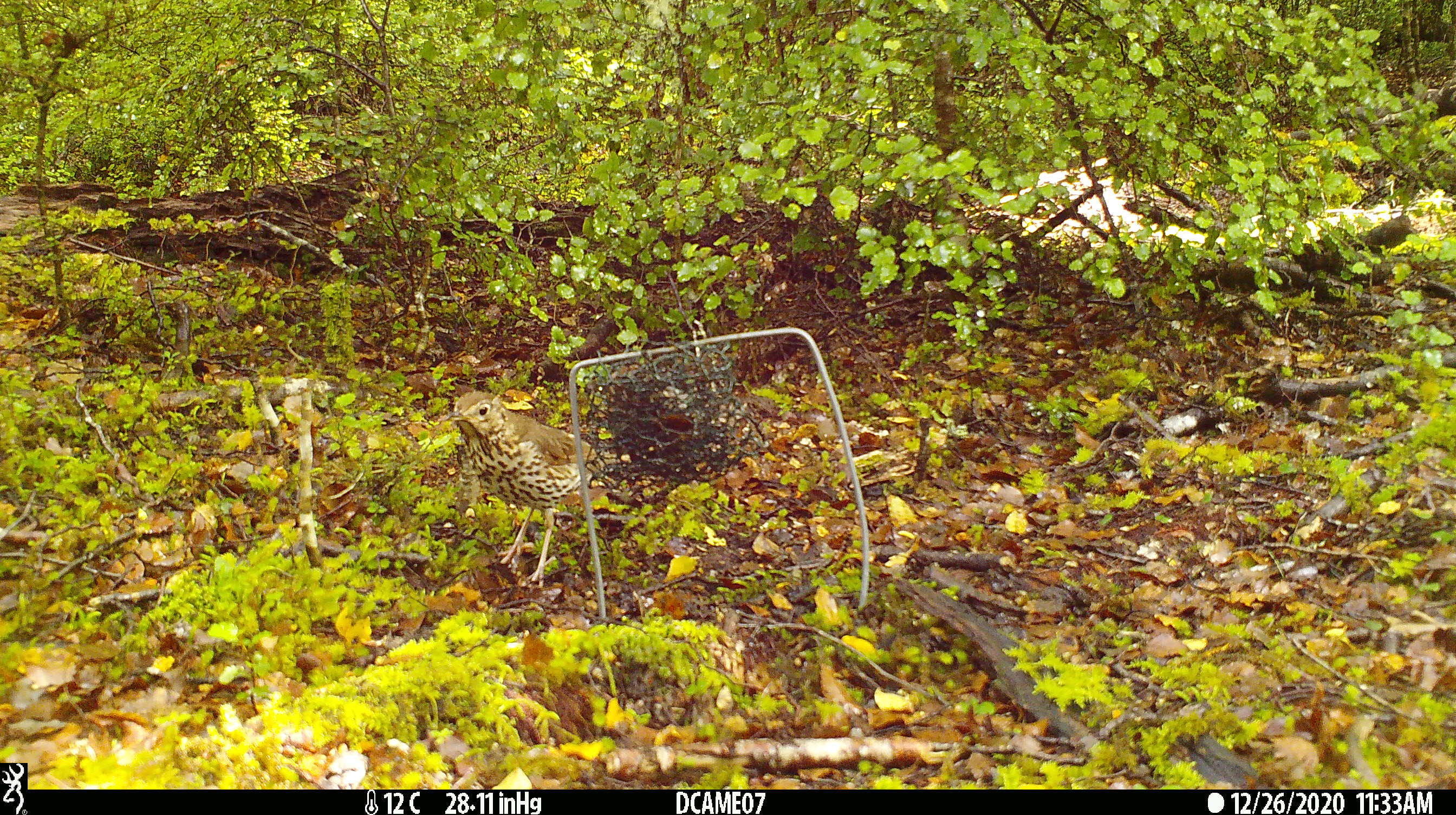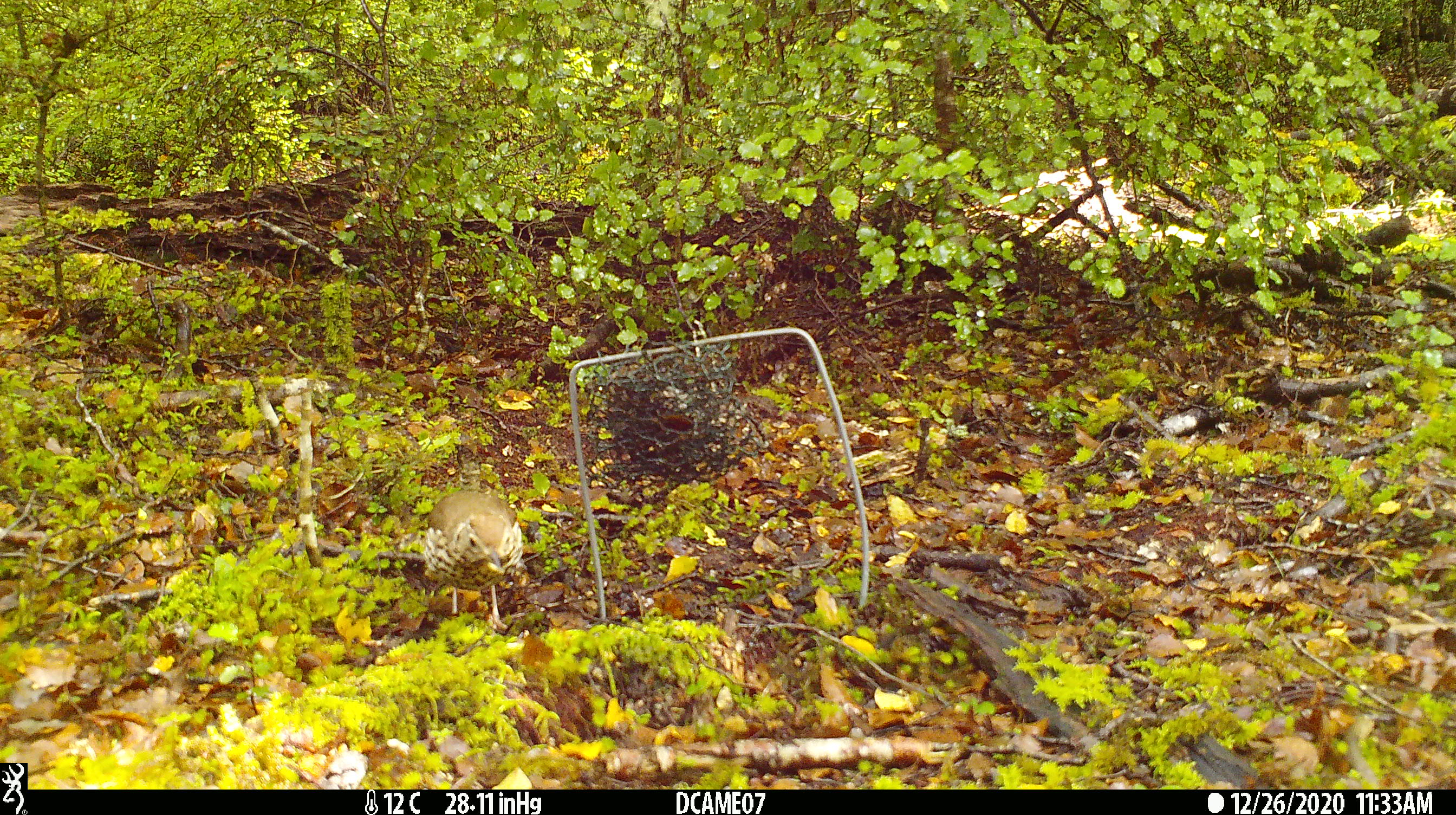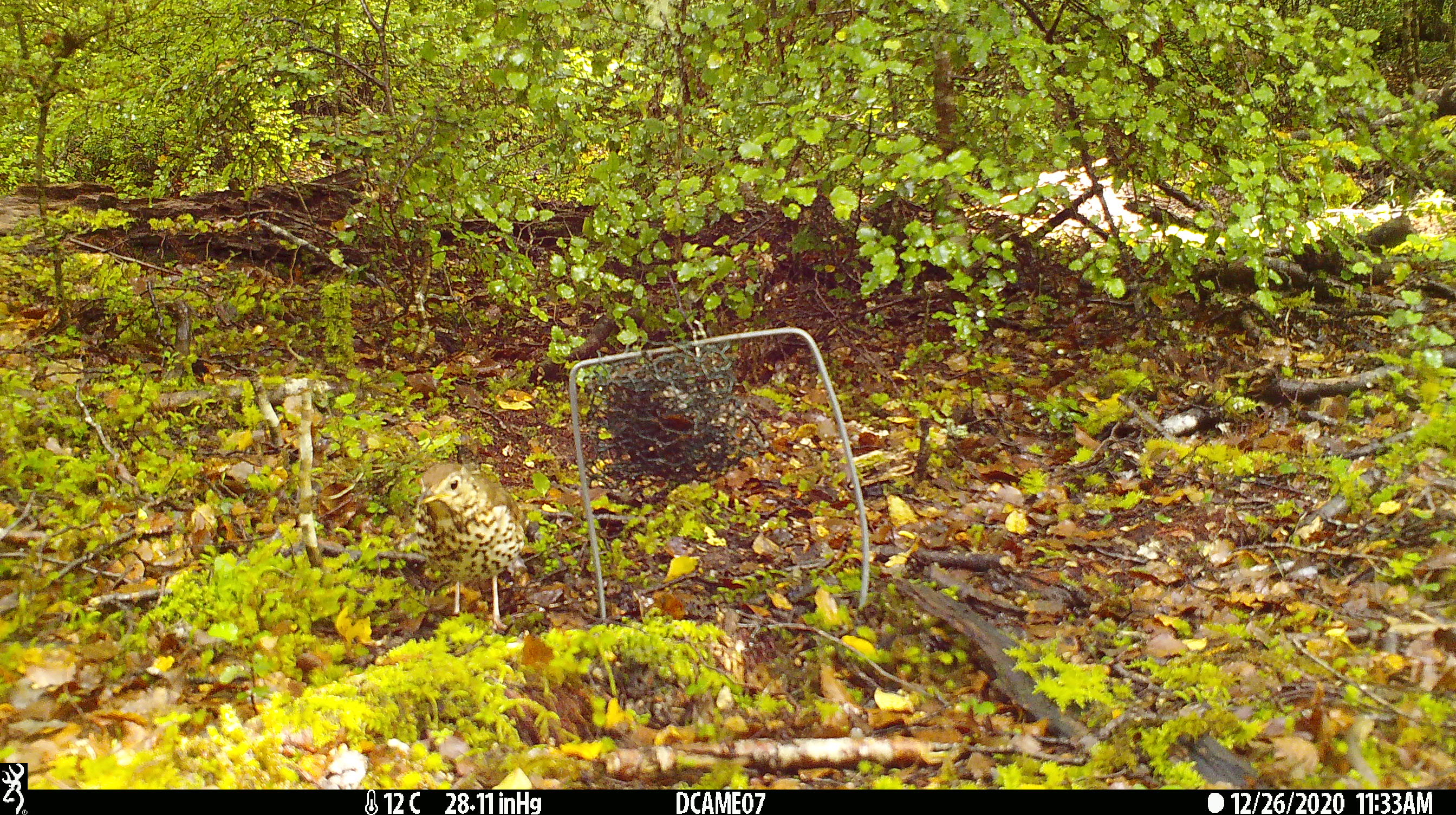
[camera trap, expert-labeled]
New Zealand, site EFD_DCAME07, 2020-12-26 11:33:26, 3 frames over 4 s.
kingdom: Animalia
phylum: Chordata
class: Aves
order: Passeriformes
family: Turdidae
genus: Turdus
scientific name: Turdus philomelos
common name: song thrush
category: thrush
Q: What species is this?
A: Thrush (song thrush) (Turdus philomelos).